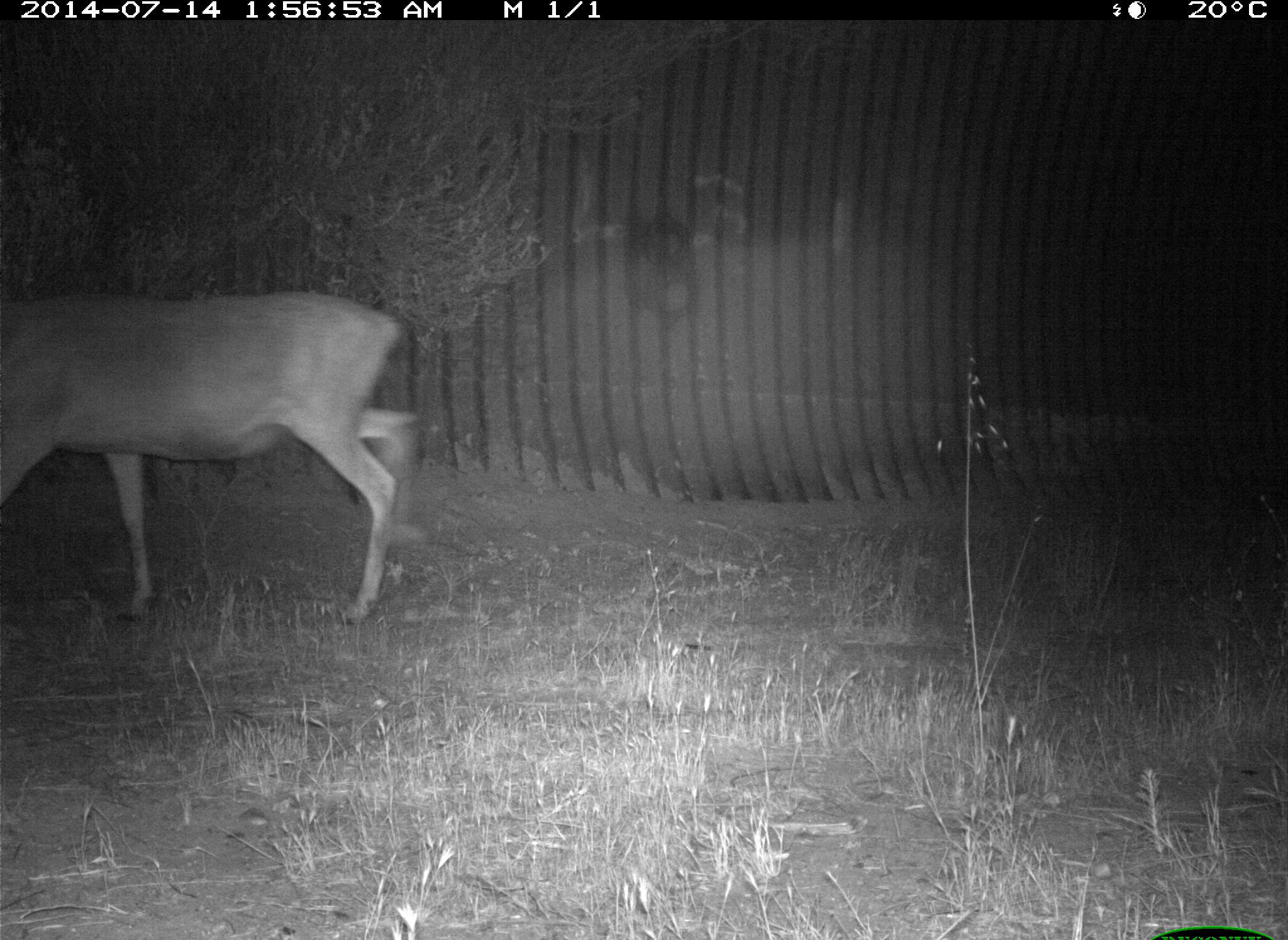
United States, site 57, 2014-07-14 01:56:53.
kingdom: Animalia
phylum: Chordata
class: Mammalia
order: Artiodactyla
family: Cervidae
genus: Odocoileus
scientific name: Odocoileus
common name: deer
Deer (Odocoileus).